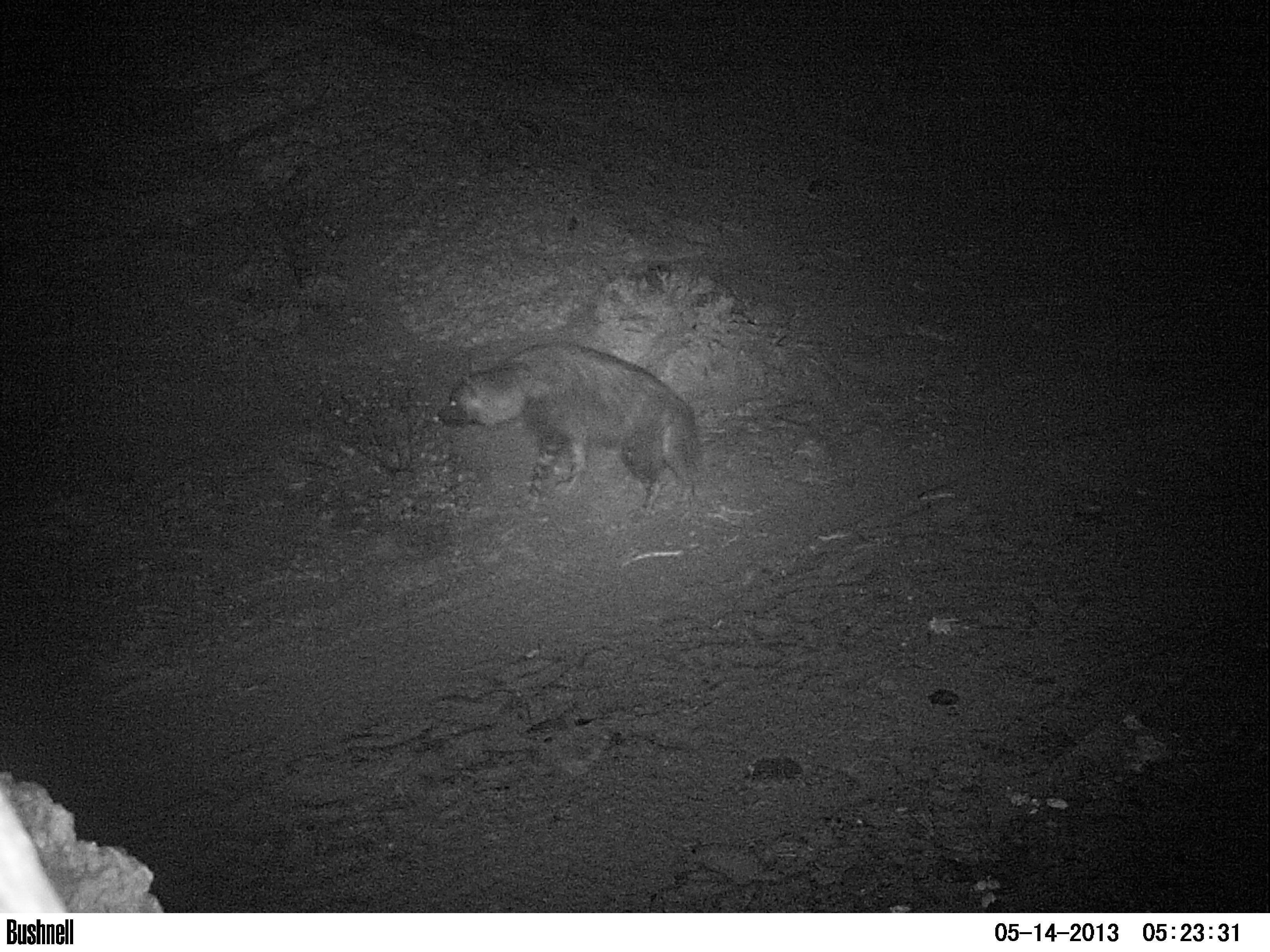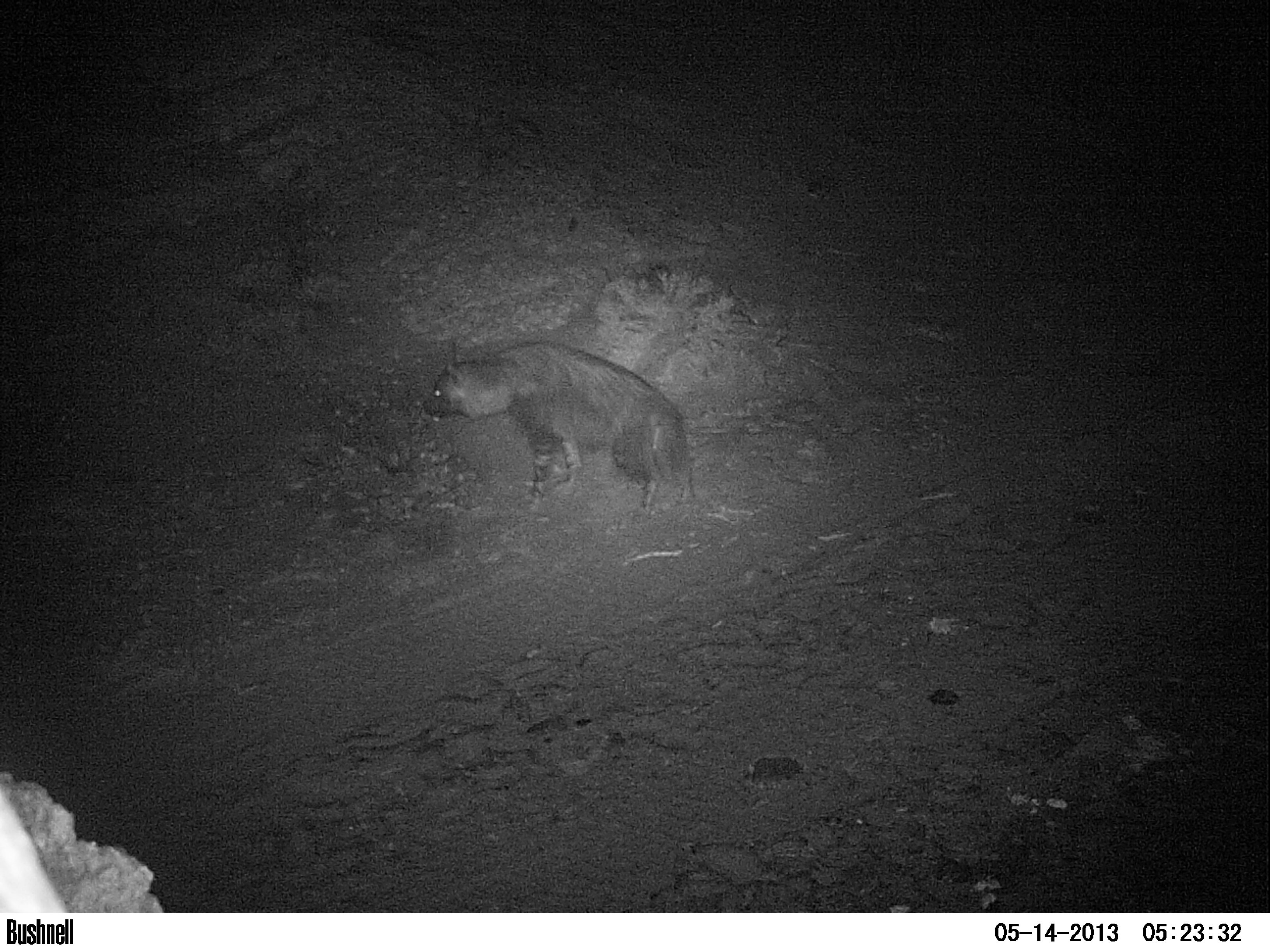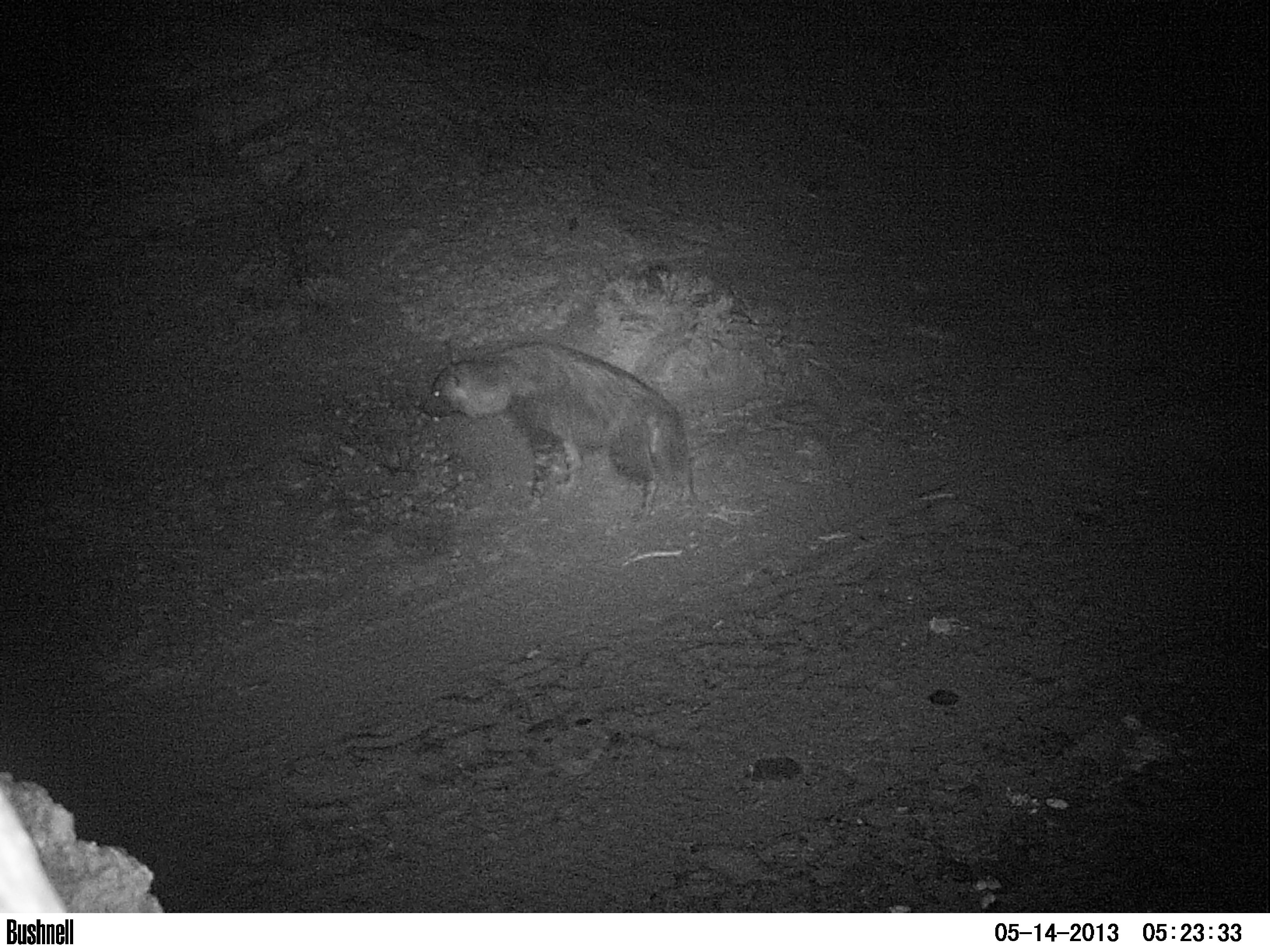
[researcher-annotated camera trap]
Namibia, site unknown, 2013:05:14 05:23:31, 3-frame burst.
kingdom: Animalia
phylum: Chordata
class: Mammalia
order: Carnivora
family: Hyaenidae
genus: Parahyaena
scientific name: Parahyaena brunnea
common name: brown hyena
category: hyaena brunnea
Hyaena brunnea (brown hyena) (Parahyaena brunnea).